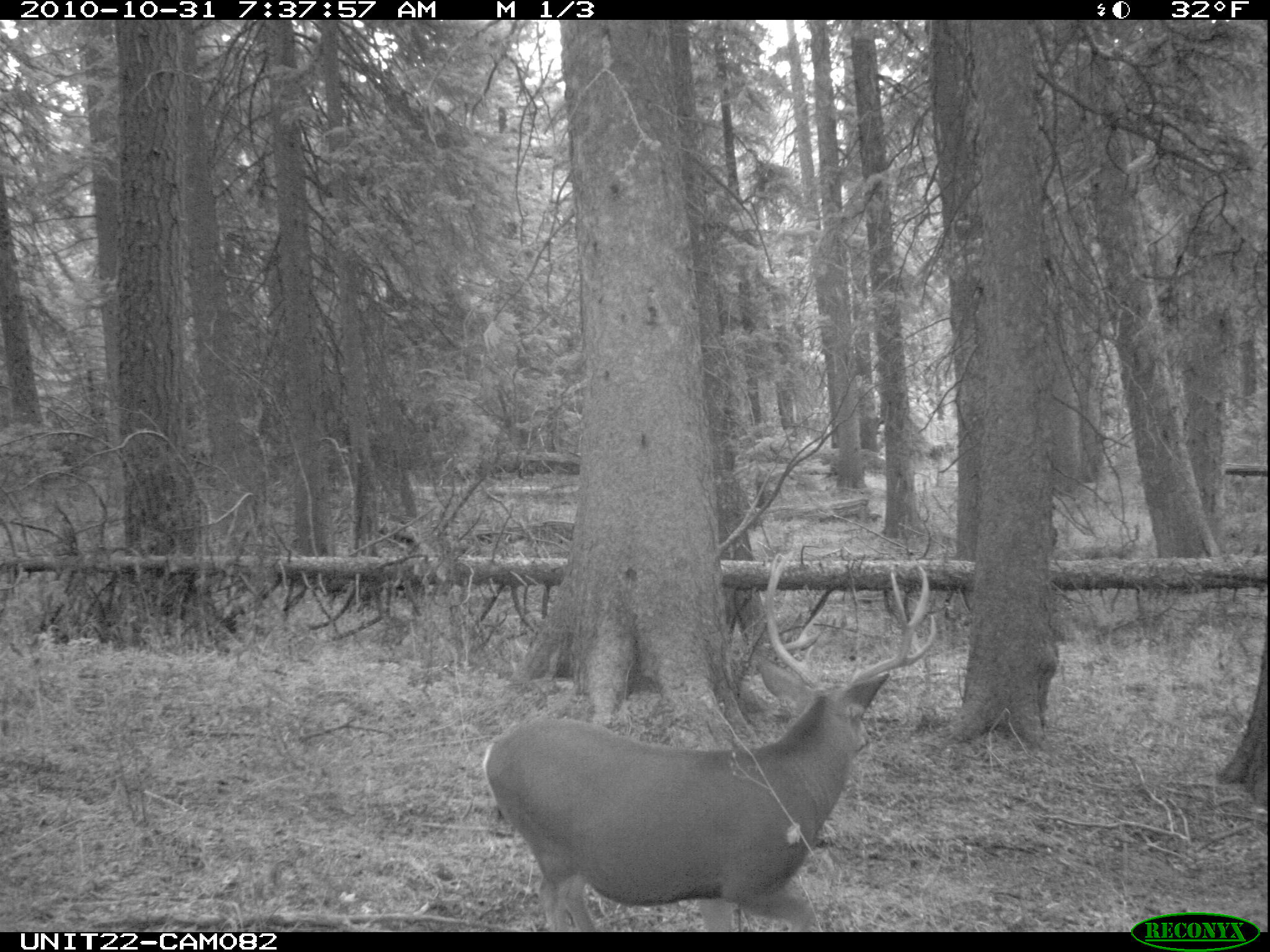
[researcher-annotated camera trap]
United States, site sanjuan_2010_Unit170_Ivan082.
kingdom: Animalia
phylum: Chordata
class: Mammalia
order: Artiodactyla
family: Cervidae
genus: Odocoileus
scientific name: Odocoileus hemionus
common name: mule deer